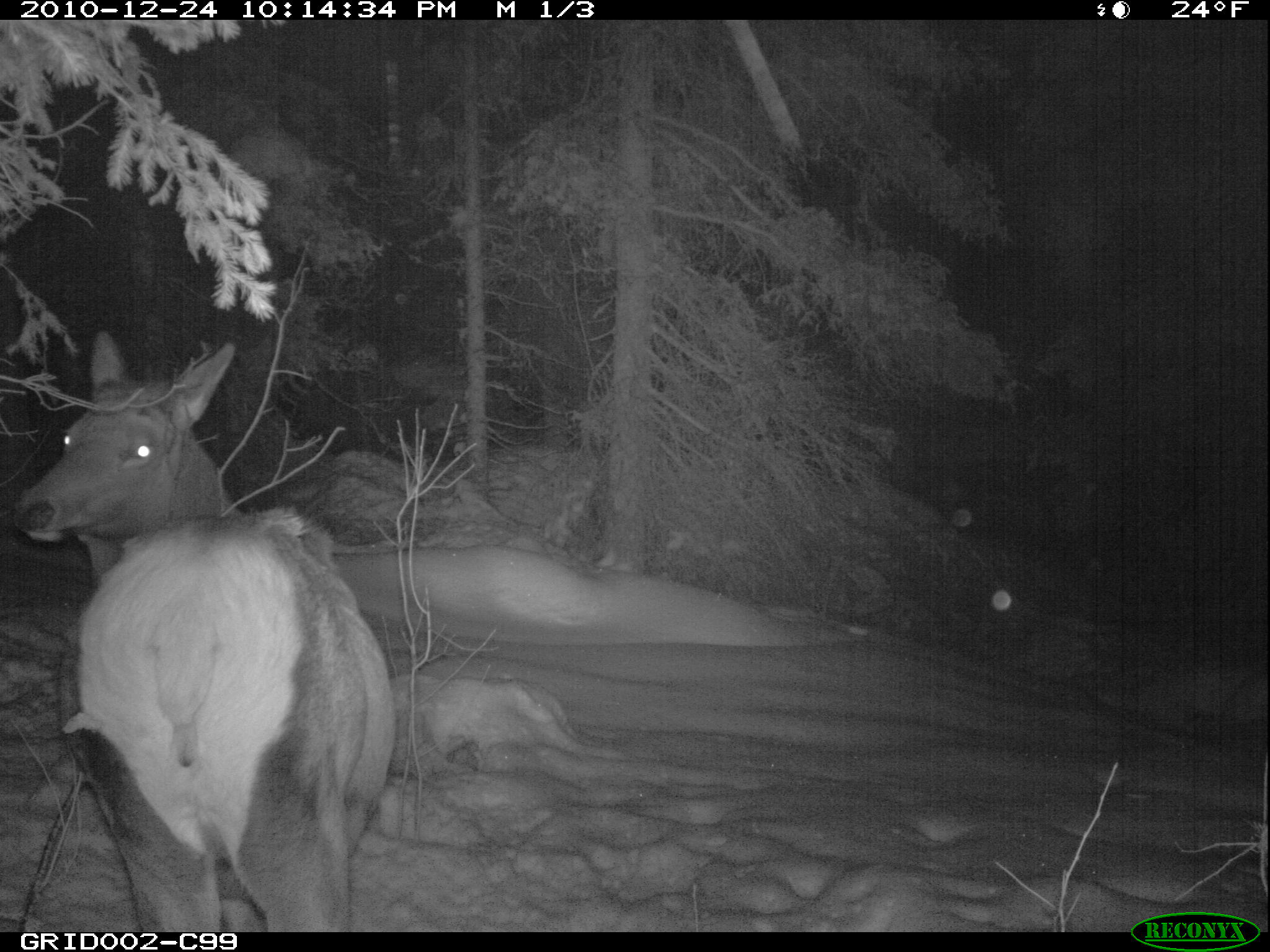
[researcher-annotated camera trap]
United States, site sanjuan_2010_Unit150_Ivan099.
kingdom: Animalia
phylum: Chordata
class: Mammalia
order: Artiodactyla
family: Cervidae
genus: Cervus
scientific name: Cervus elaphus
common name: red deer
Cervus elaphus (red deer).